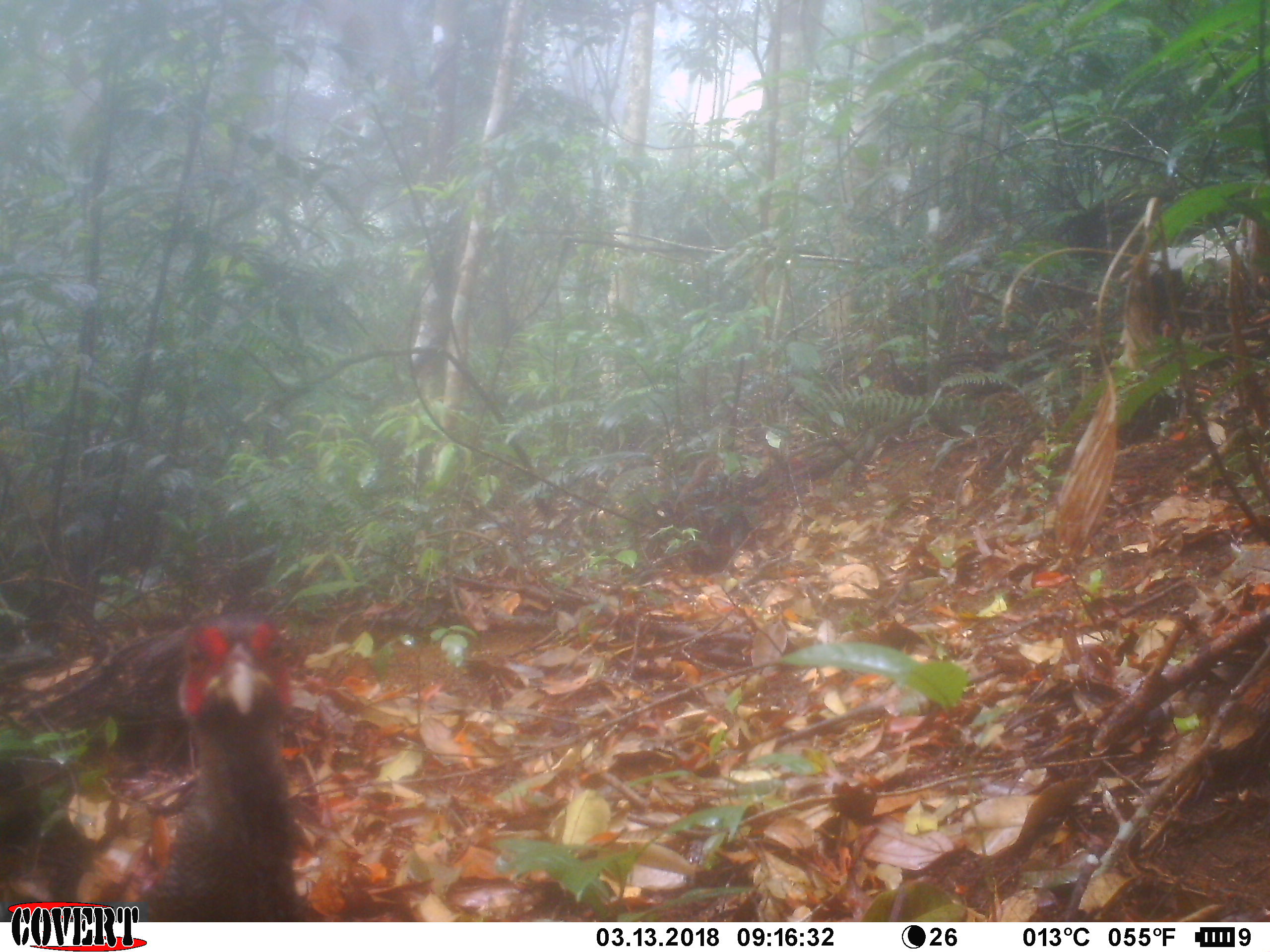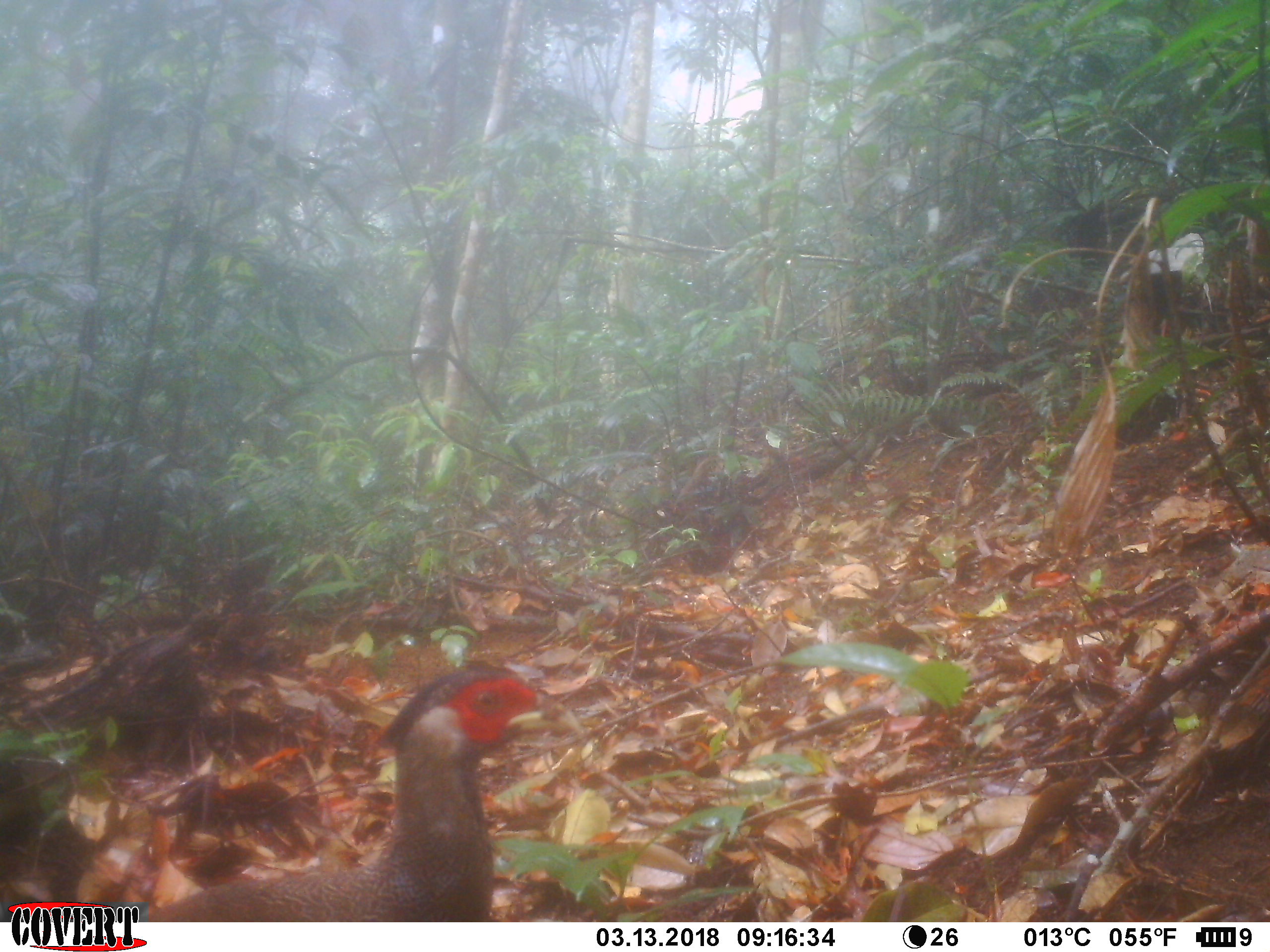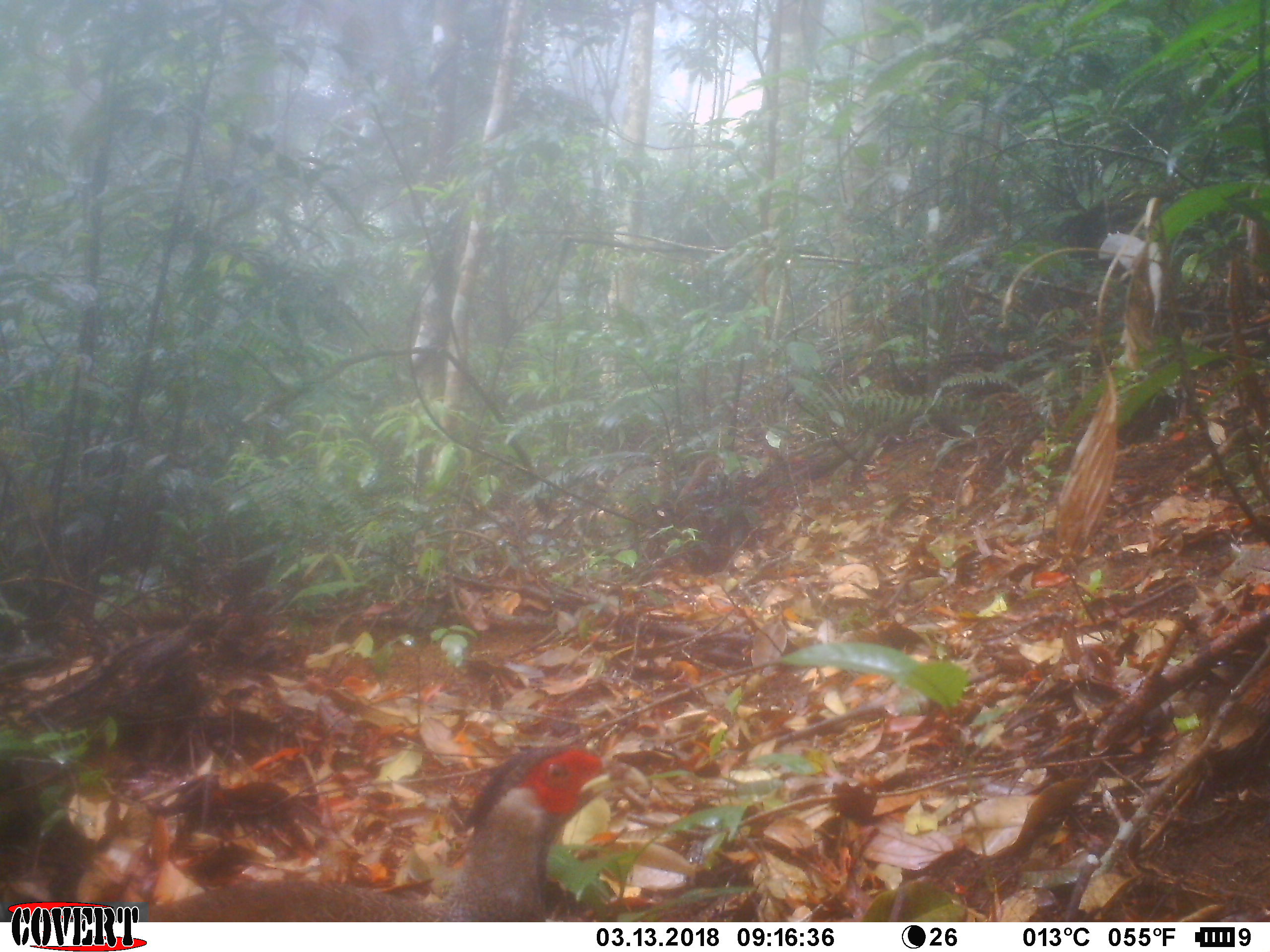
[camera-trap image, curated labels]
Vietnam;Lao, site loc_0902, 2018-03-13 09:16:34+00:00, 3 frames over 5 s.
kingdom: Animalia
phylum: Chordata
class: Aves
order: Galliformes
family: Phasianidae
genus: Lophura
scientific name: Lophura nycthemera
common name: silver pheasant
Silver pheasant (Lophura nycthemera). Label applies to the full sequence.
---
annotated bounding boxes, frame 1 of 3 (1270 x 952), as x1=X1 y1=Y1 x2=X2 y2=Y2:
silver pheasant: x1=124 y1=613 x2=323 y2=920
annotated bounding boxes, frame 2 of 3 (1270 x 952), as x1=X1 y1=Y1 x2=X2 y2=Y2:
silver pheasant: x1=137 y1=648 x2=582 y2=923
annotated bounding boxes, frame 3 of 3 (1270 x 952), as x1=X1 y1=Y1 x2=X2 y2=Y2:
silver pheasant: x1=139 y1=740 x2=648 y2=922